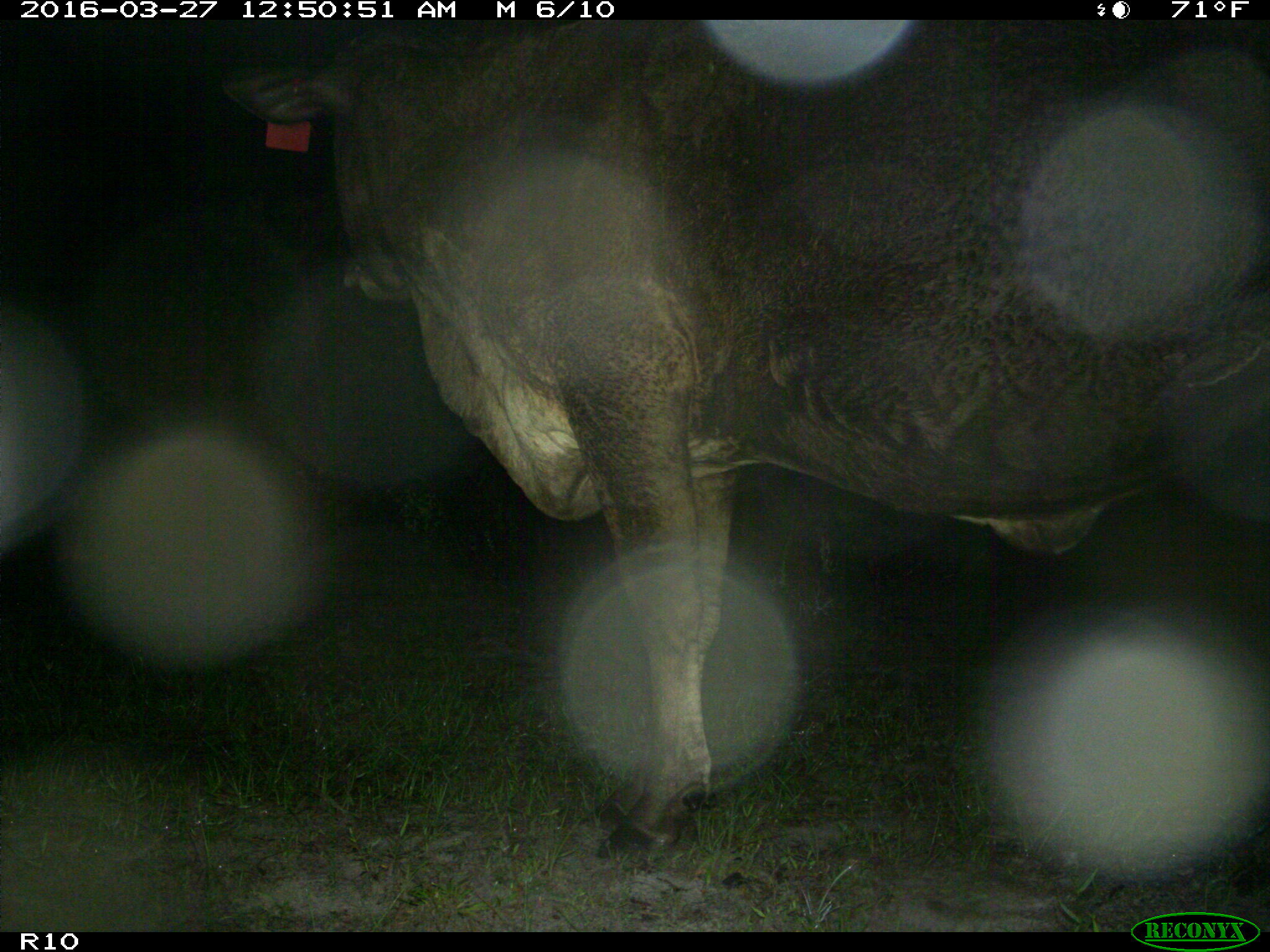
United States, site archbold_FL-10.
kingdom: Animalia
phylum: Chordata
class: Mammalia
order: Artiodactyla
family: Bovidae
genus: Bos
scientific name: Bos taurus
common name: domestic cow